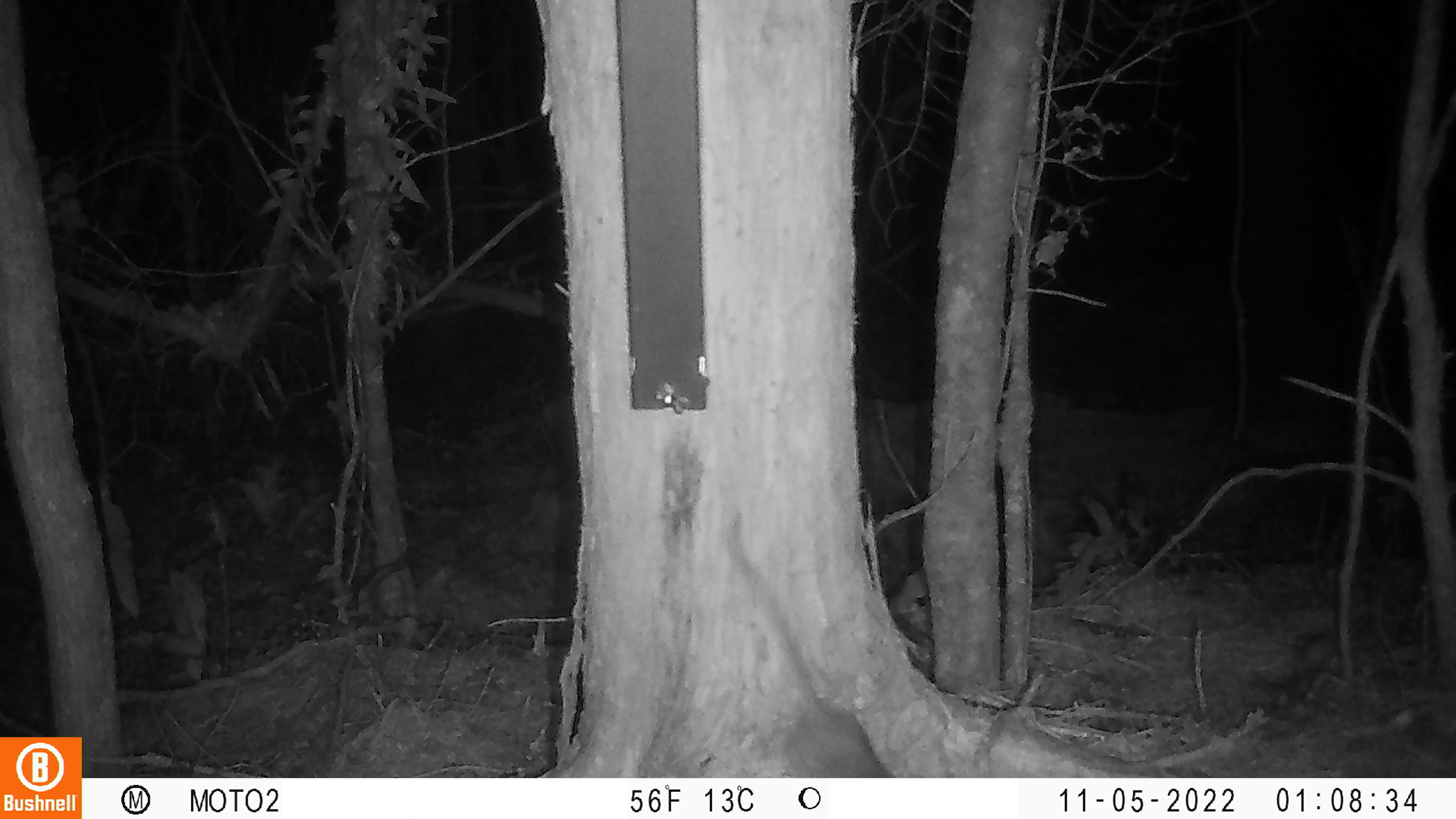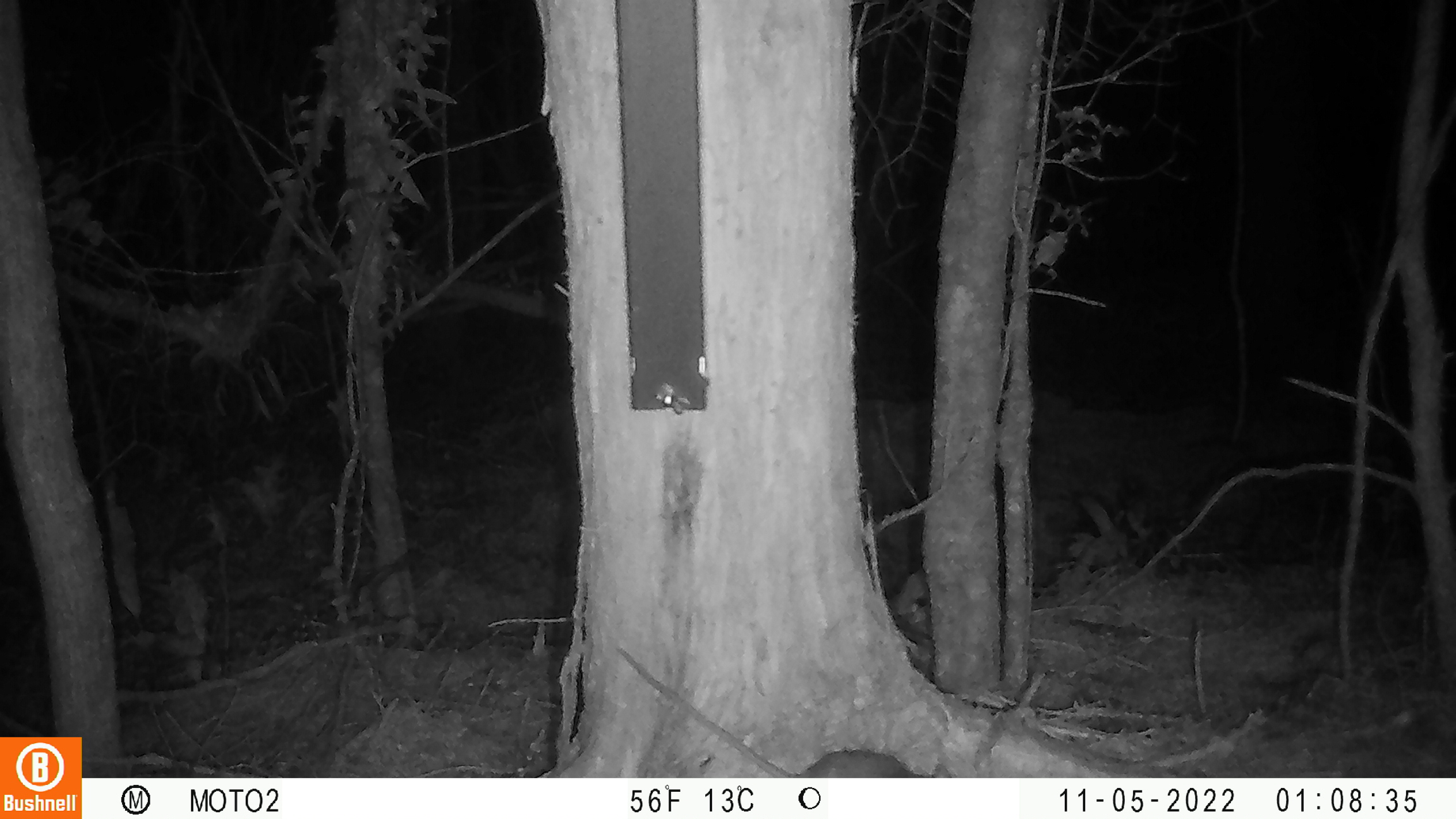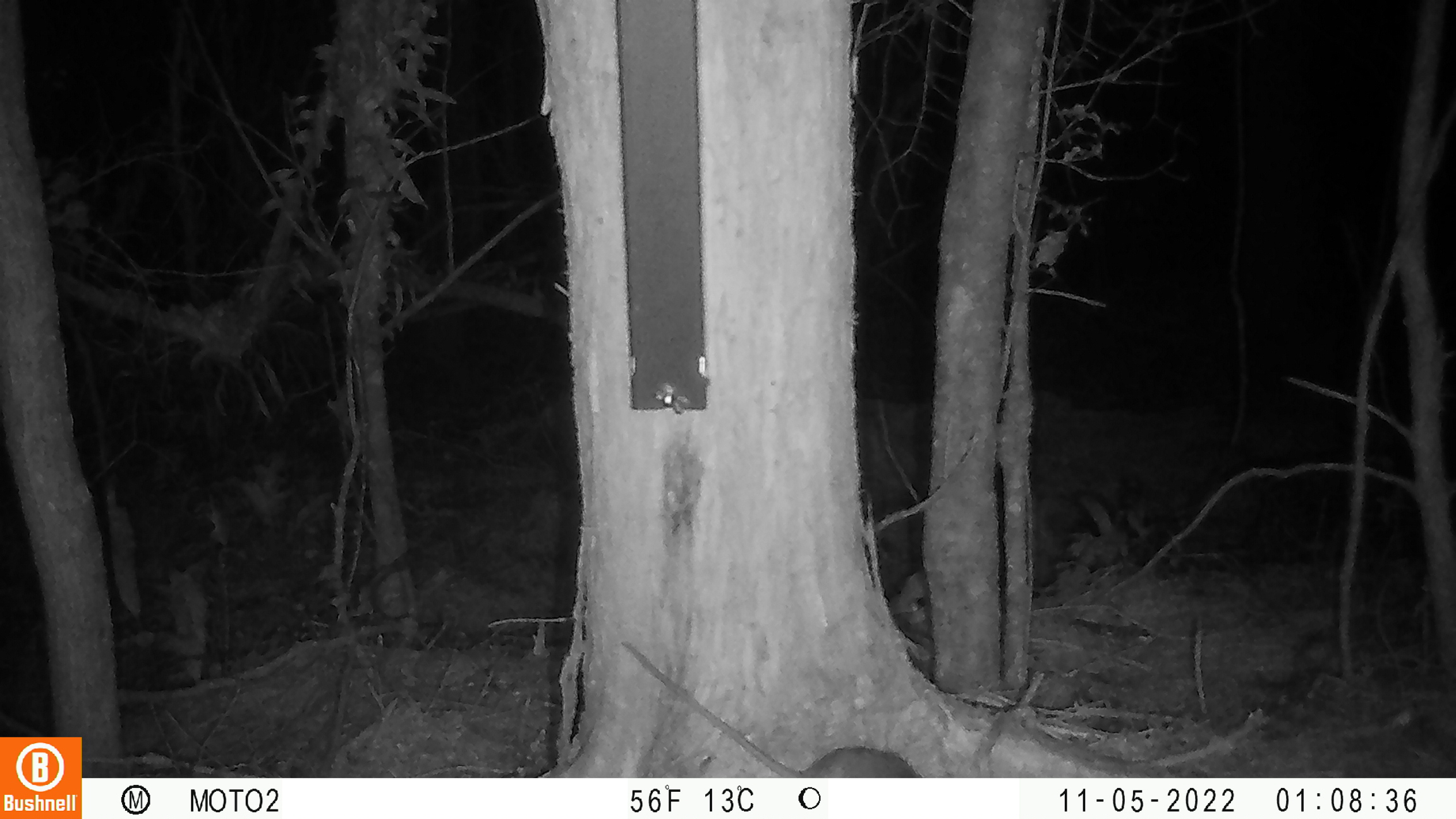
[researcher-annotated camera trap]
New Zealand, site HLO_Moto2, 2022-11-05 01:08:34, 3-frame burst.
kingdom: Animalia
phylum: Chordata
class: Mammalia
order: Rodentia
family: Muridae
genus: Rattus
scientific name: Rattus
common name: rat